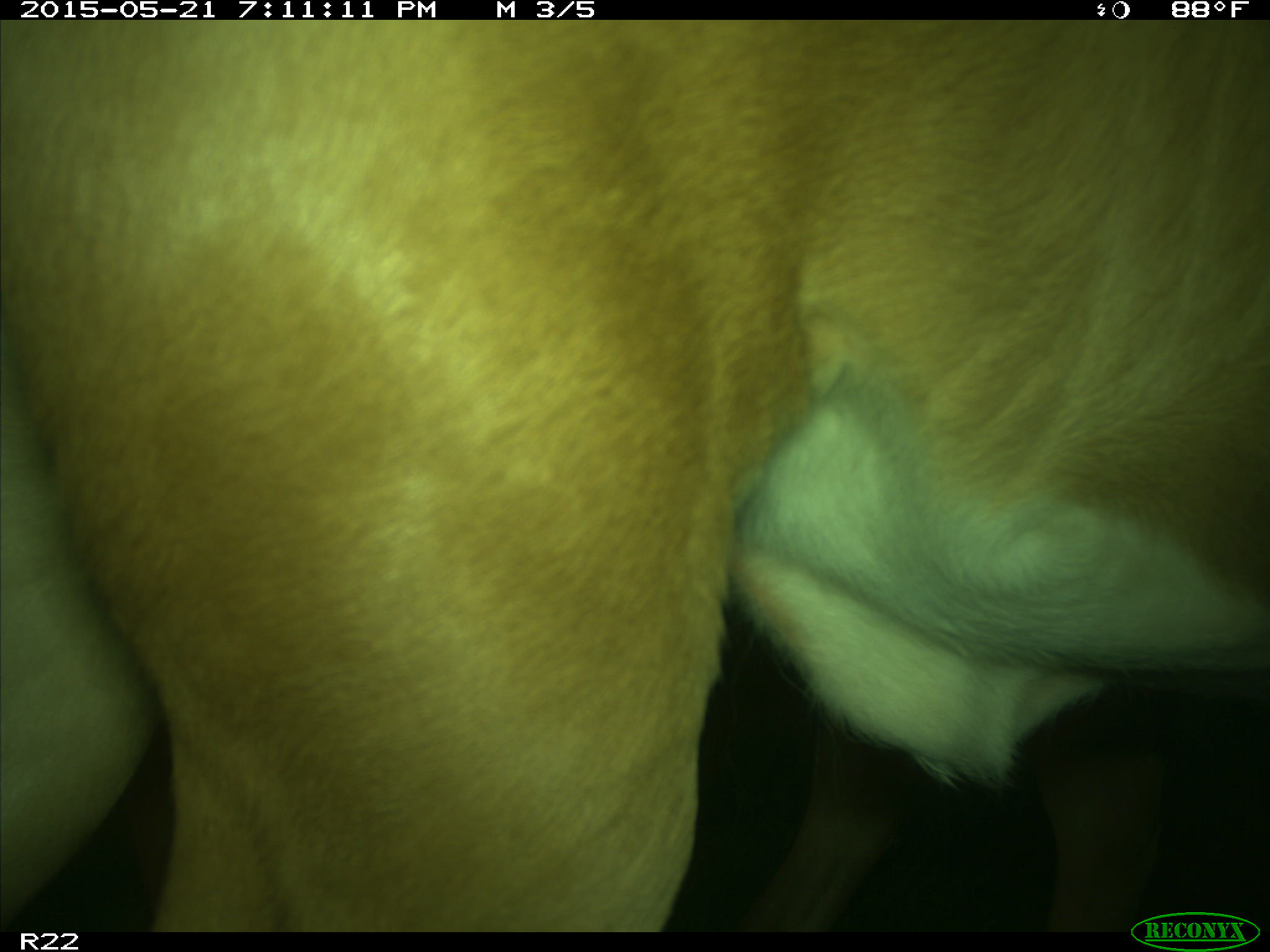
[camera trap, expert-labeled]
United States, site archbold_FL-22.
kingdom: Animalia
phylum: Chordata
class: Mammalia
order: Artiodactyla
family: Bovidae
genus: Bos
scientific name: Bos taurus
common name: domestic cow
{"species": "Bos taurus (domestic cow)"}